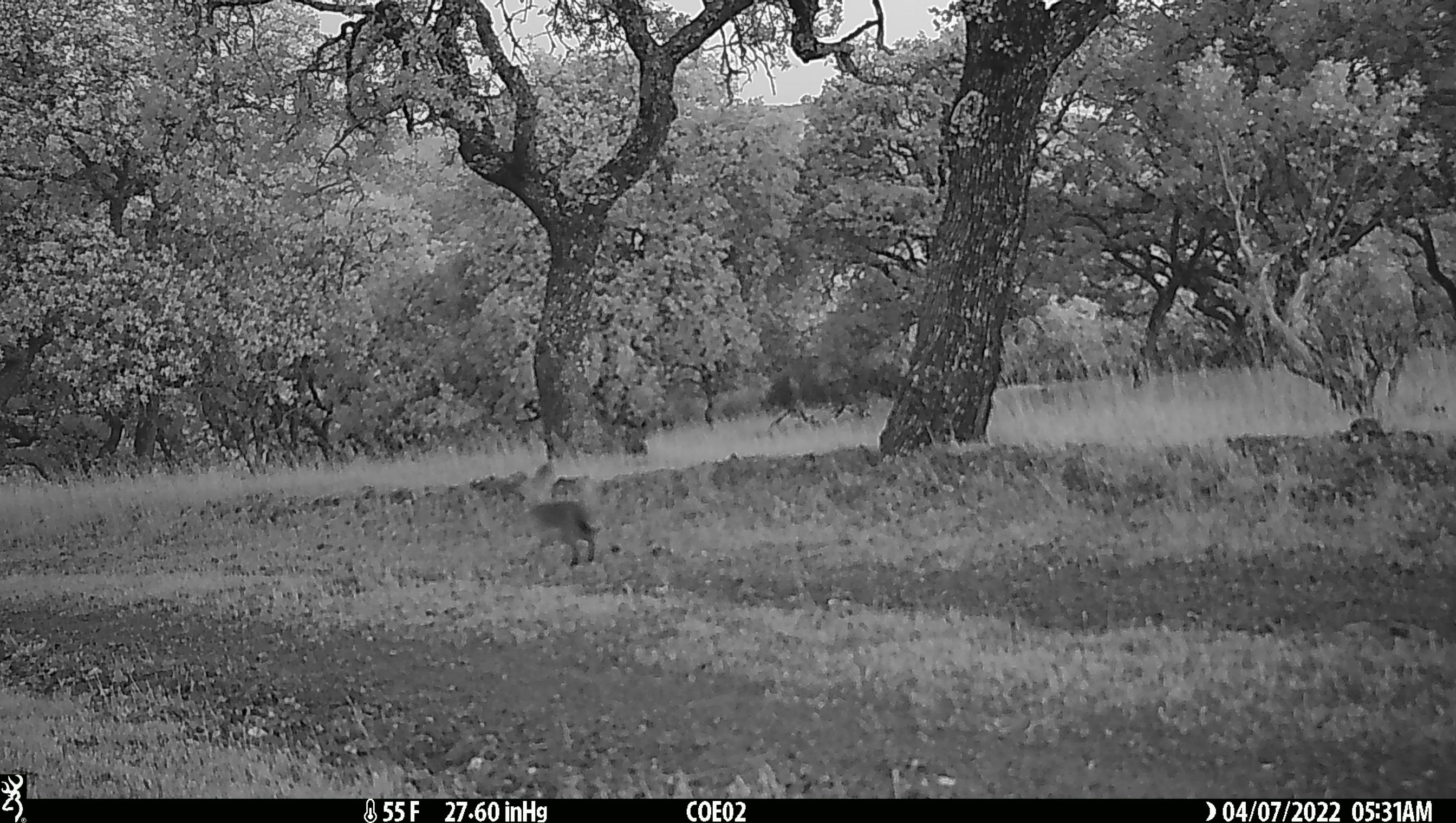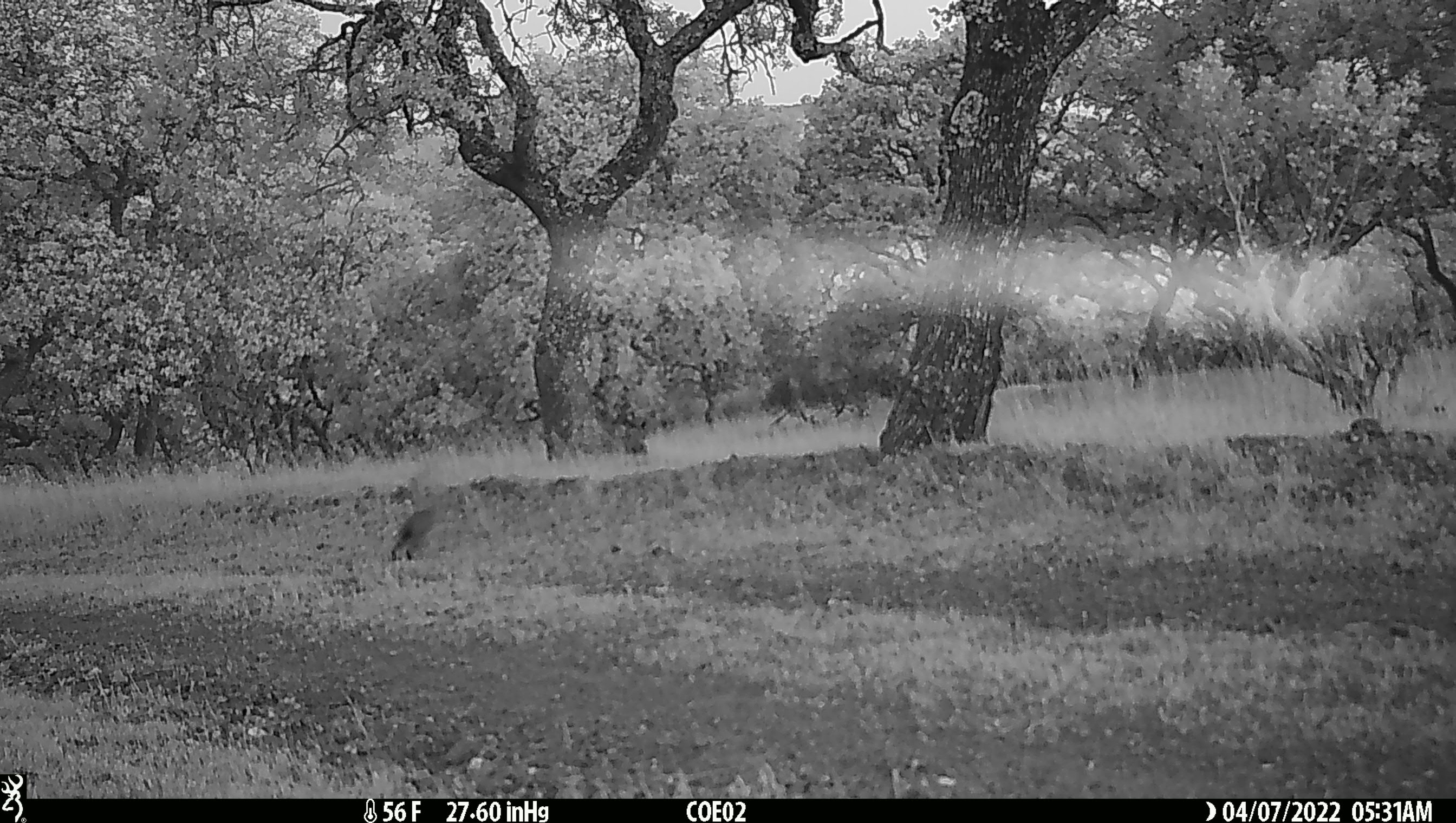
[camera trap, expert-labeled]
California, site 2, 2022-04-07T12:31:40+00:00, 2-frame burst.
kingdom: Animalia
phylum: Chordata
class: Mammalia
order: Lagomorpha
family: Leporidae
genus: Lepus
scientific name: Lepus californicus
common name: black-tailed jackrabbit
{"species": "black-tailed jackrabbit (Lepus californicus)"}